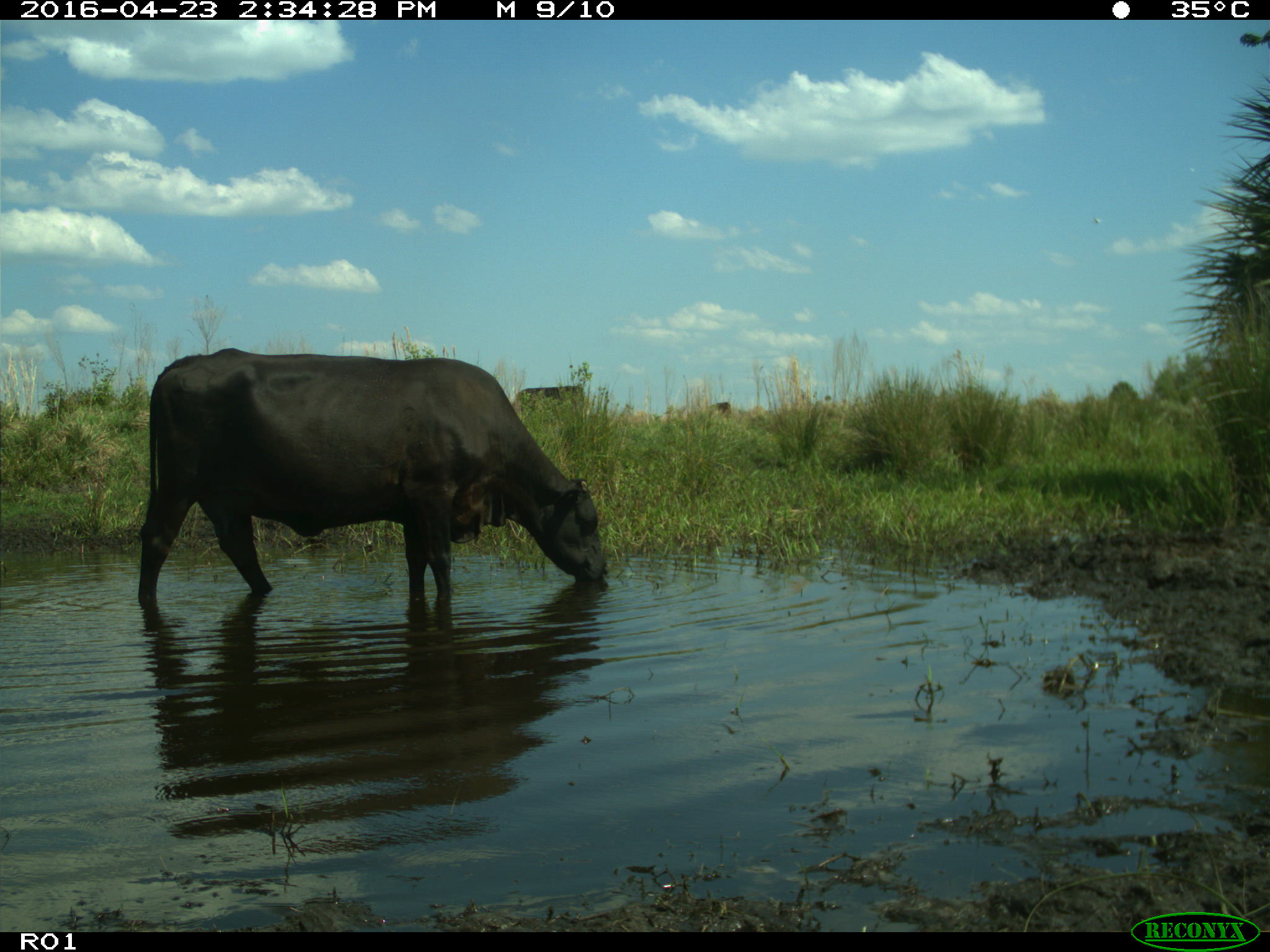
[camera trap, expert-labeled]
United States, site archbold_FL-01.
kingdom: Animalia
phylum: Chordata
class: Mammalia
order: Artiodactyla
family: Bovidae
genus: Bos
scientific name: Bos taurus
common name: domestic cow